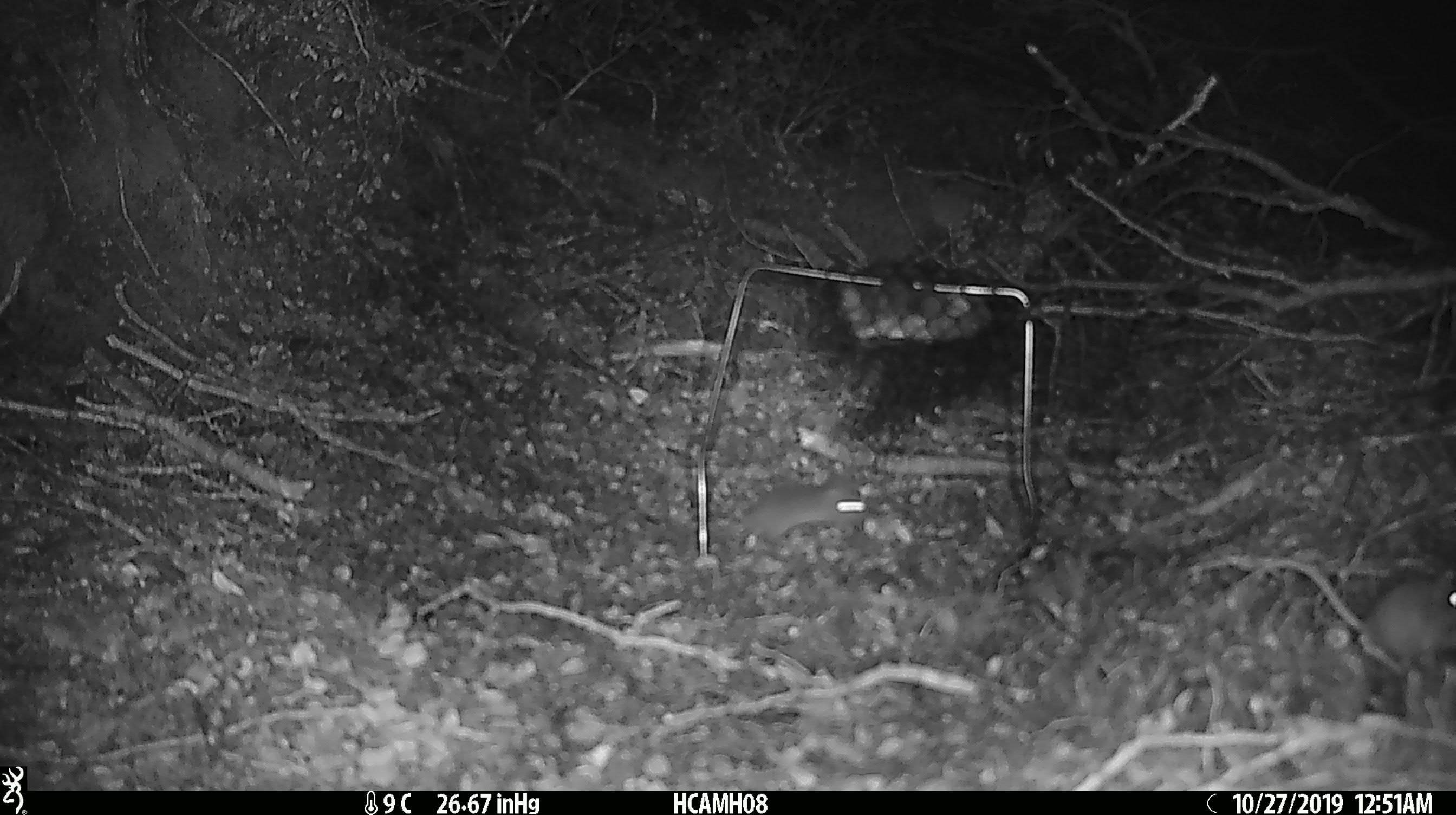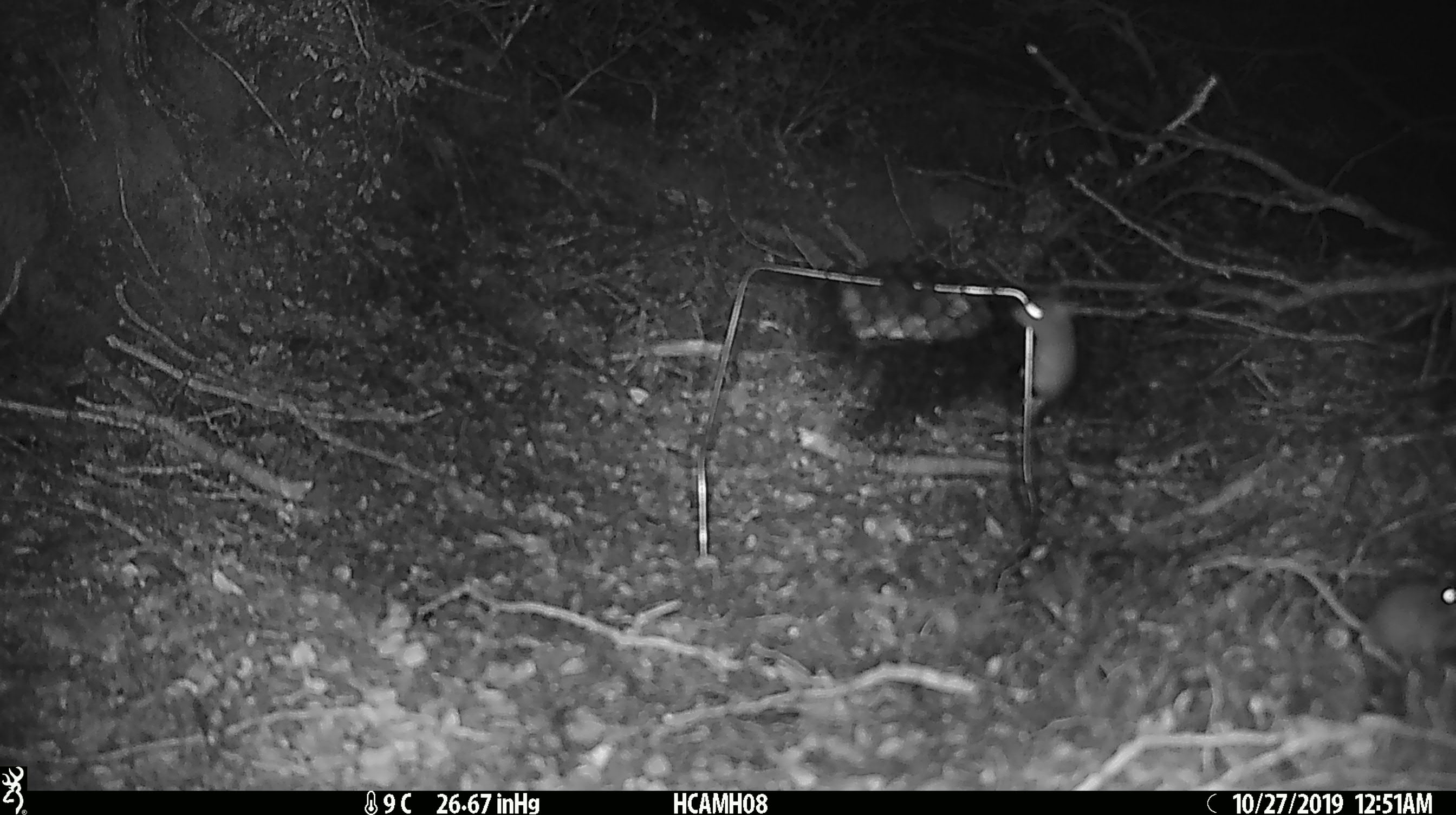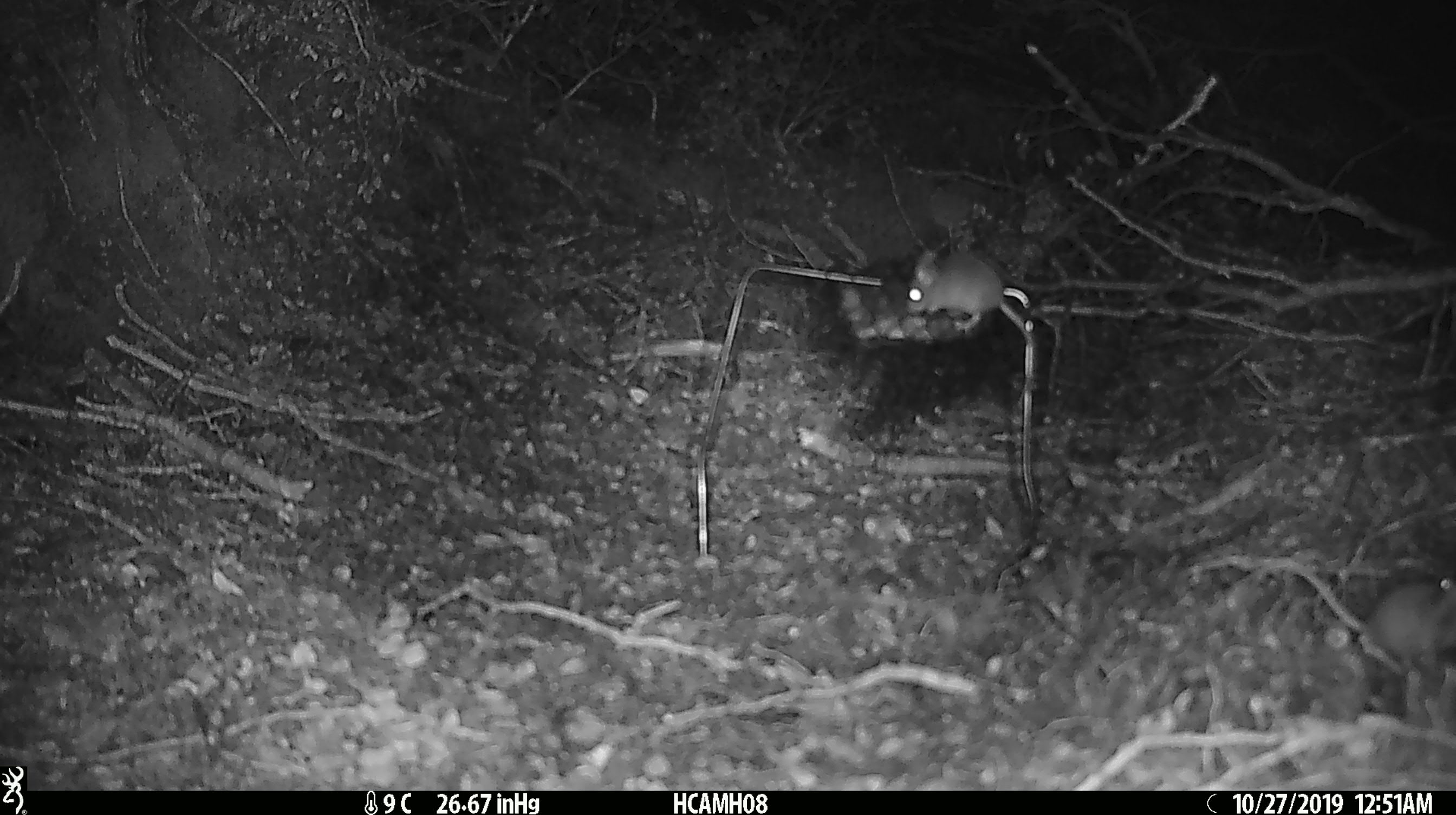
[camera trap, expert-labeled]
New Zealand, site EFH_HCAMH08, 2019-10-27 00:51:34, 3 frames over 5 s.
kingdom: Animalia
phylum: Chordata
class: Mammalia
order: Rodentia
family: Muridae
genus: Mus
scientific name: Mus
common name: mouse